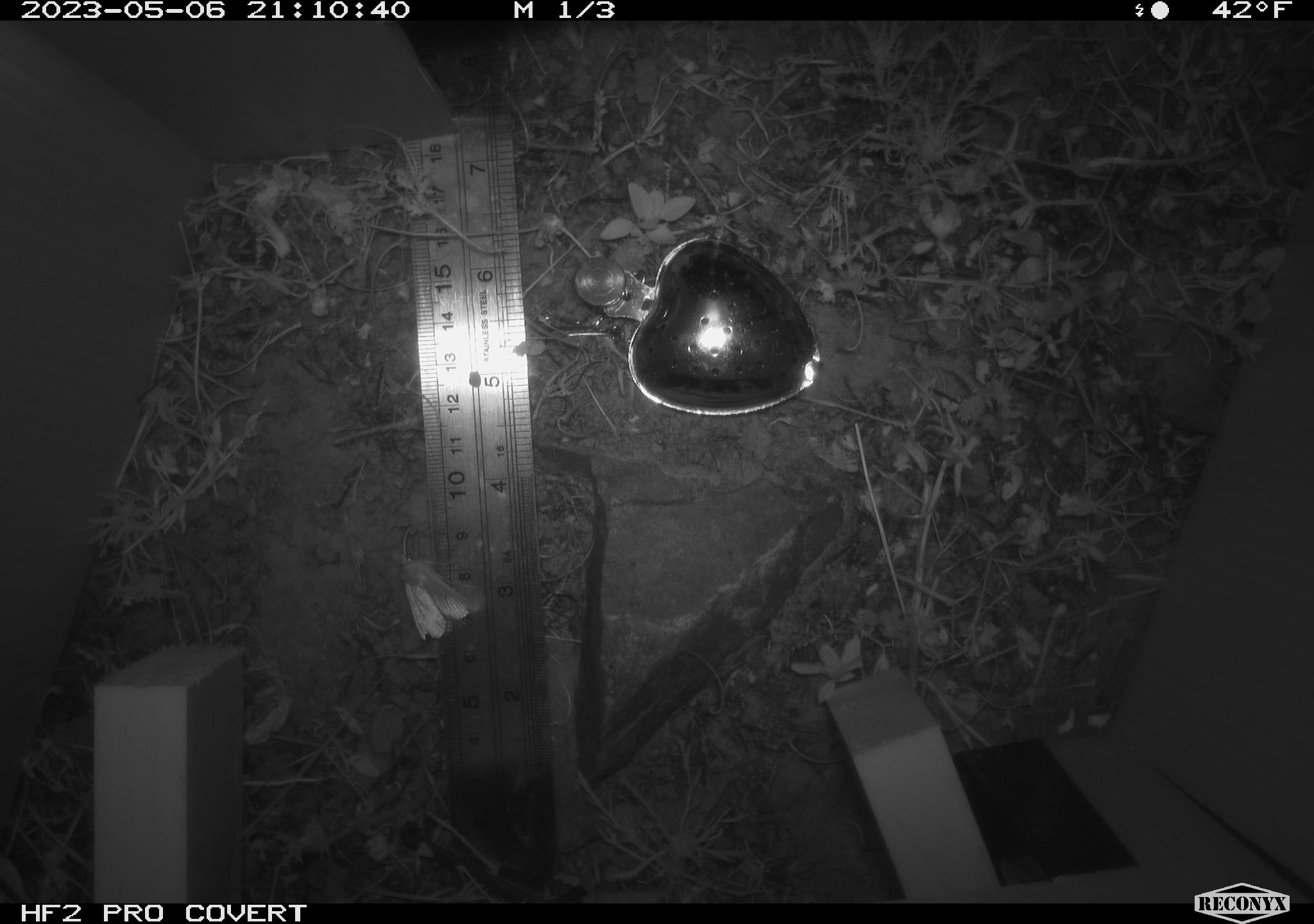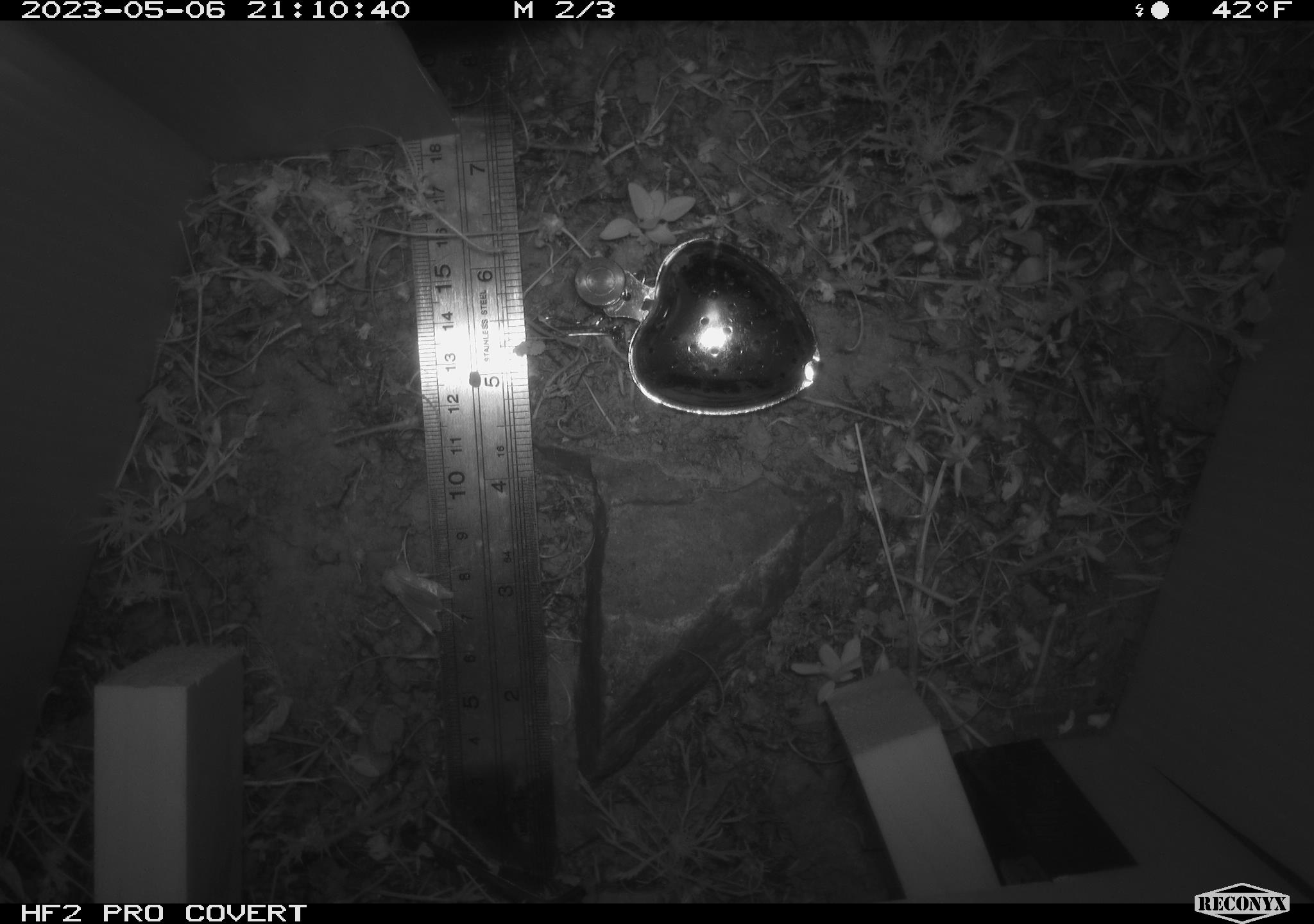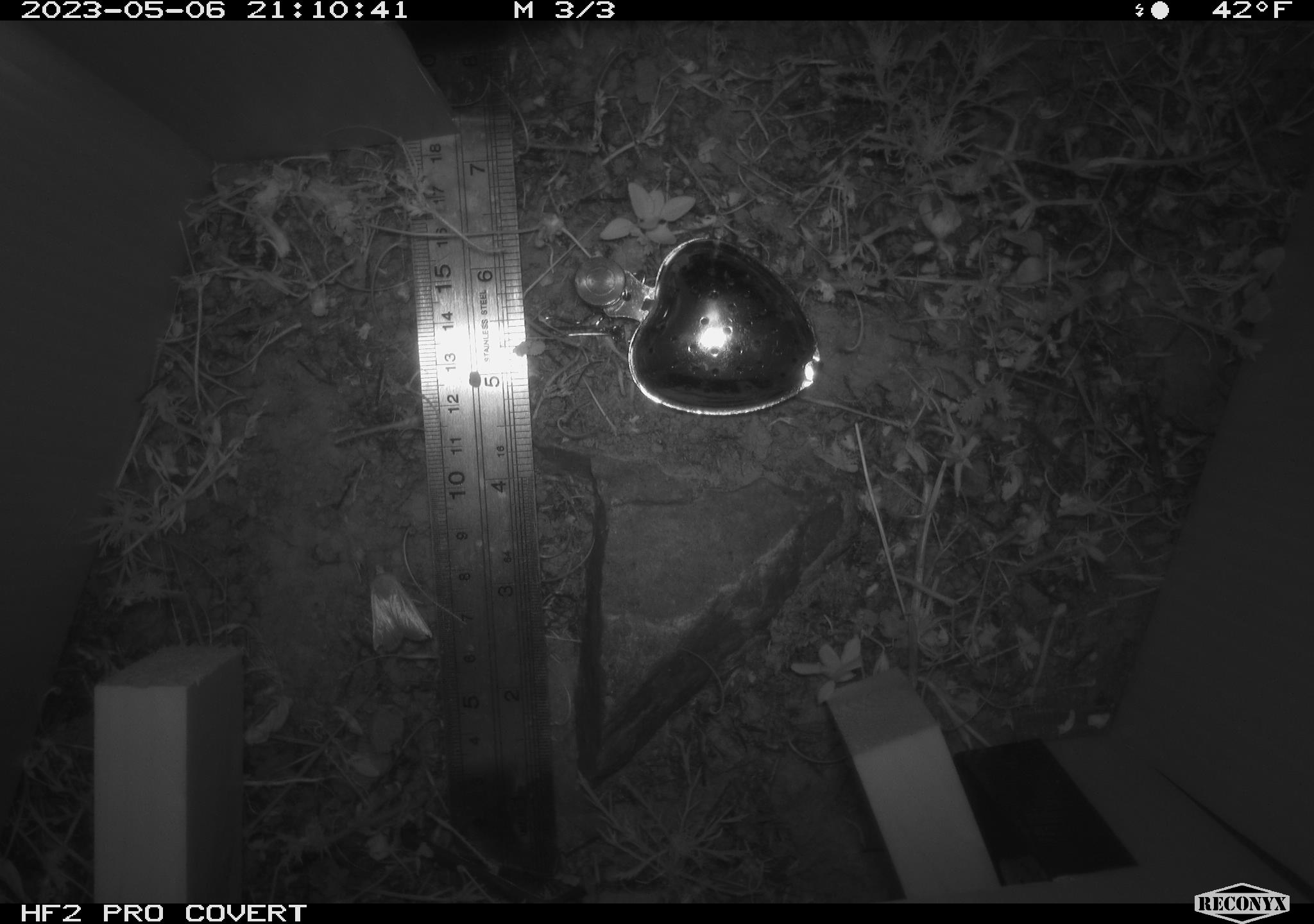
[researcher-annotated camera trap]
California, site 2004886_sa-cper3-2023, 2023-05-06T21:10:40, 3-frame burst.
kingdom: Animalia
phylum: Arthropoda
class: Insecta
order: Lepidoptera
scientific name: Lepidoptera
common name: butterflies and moths